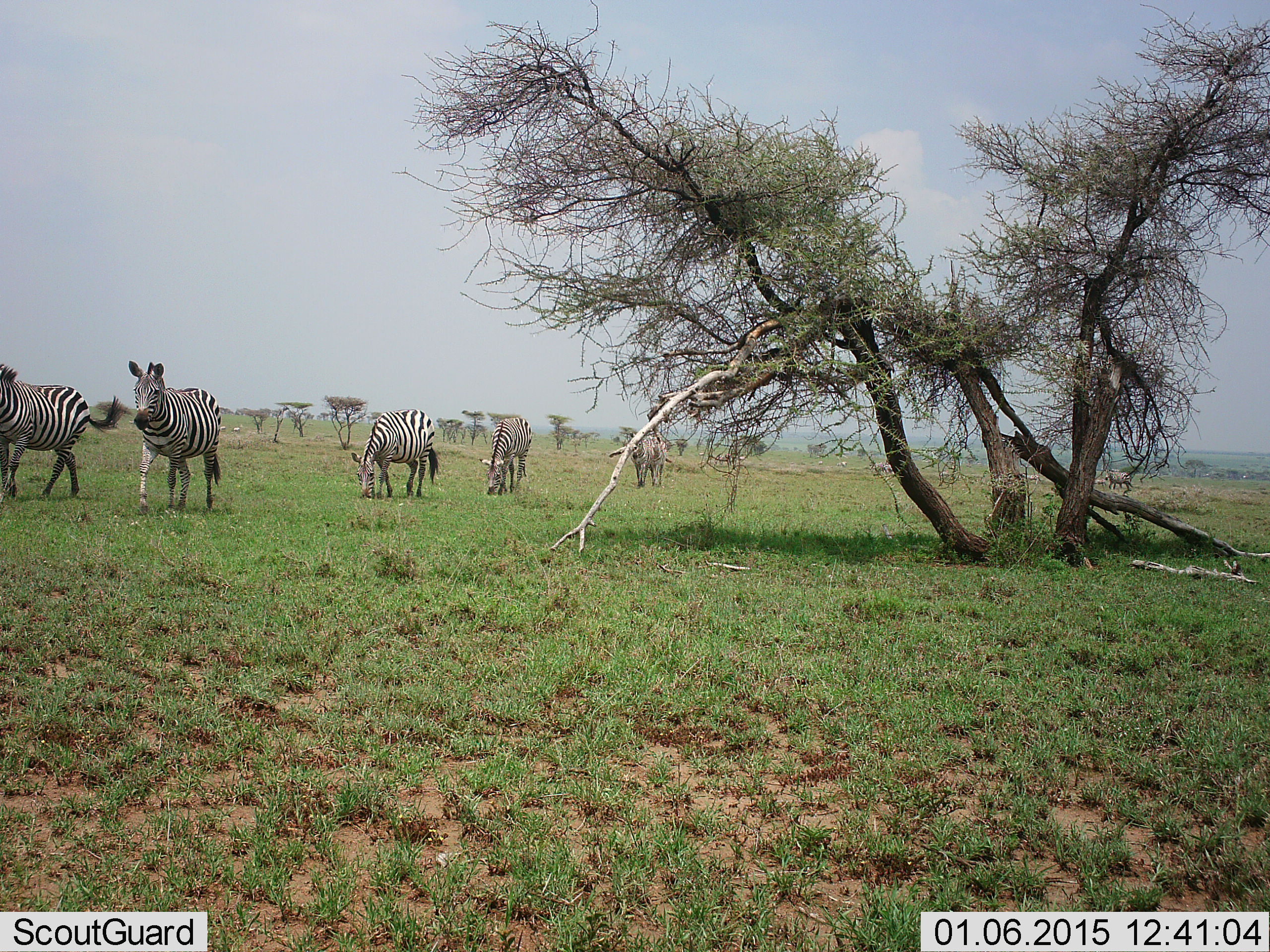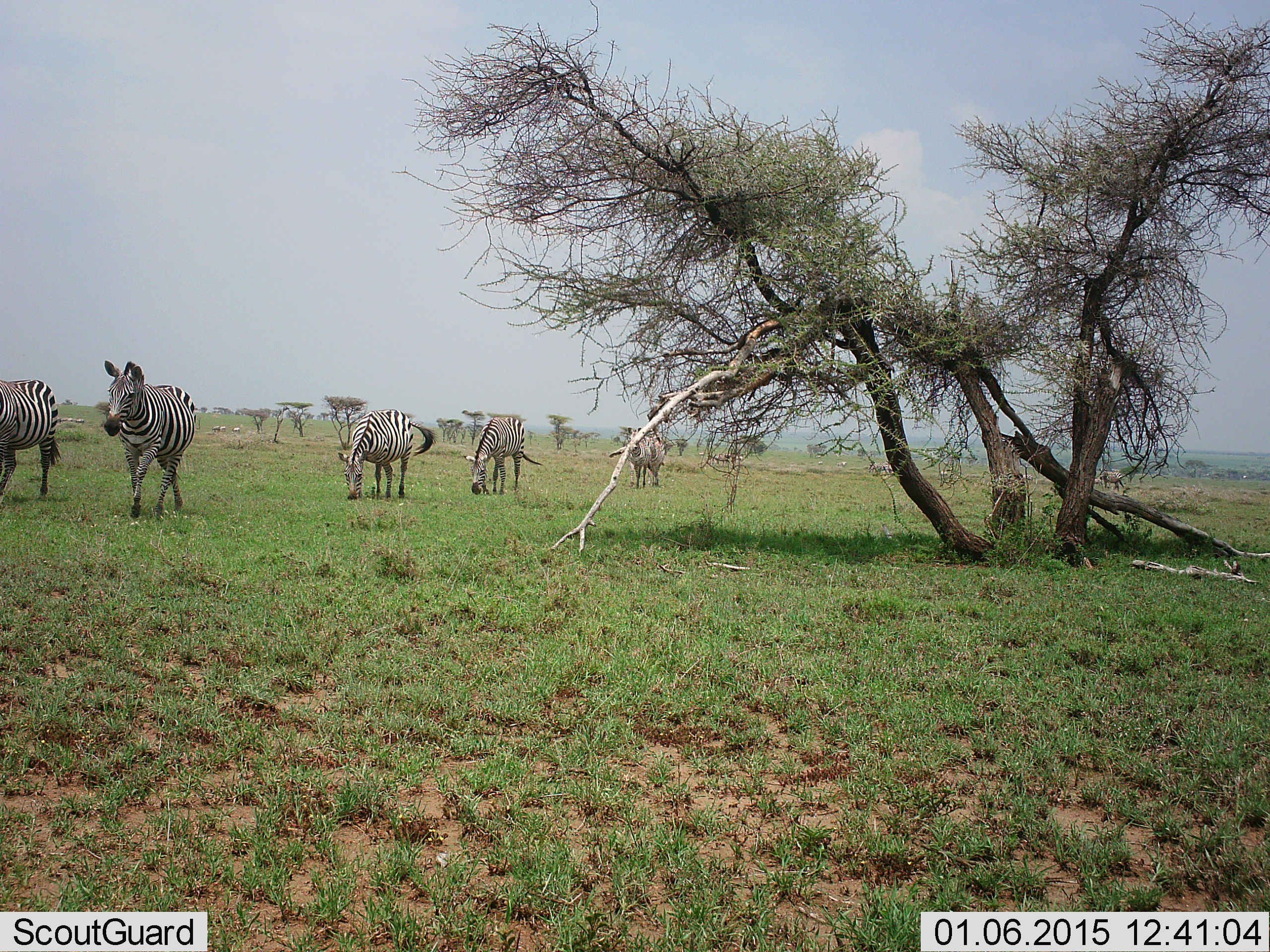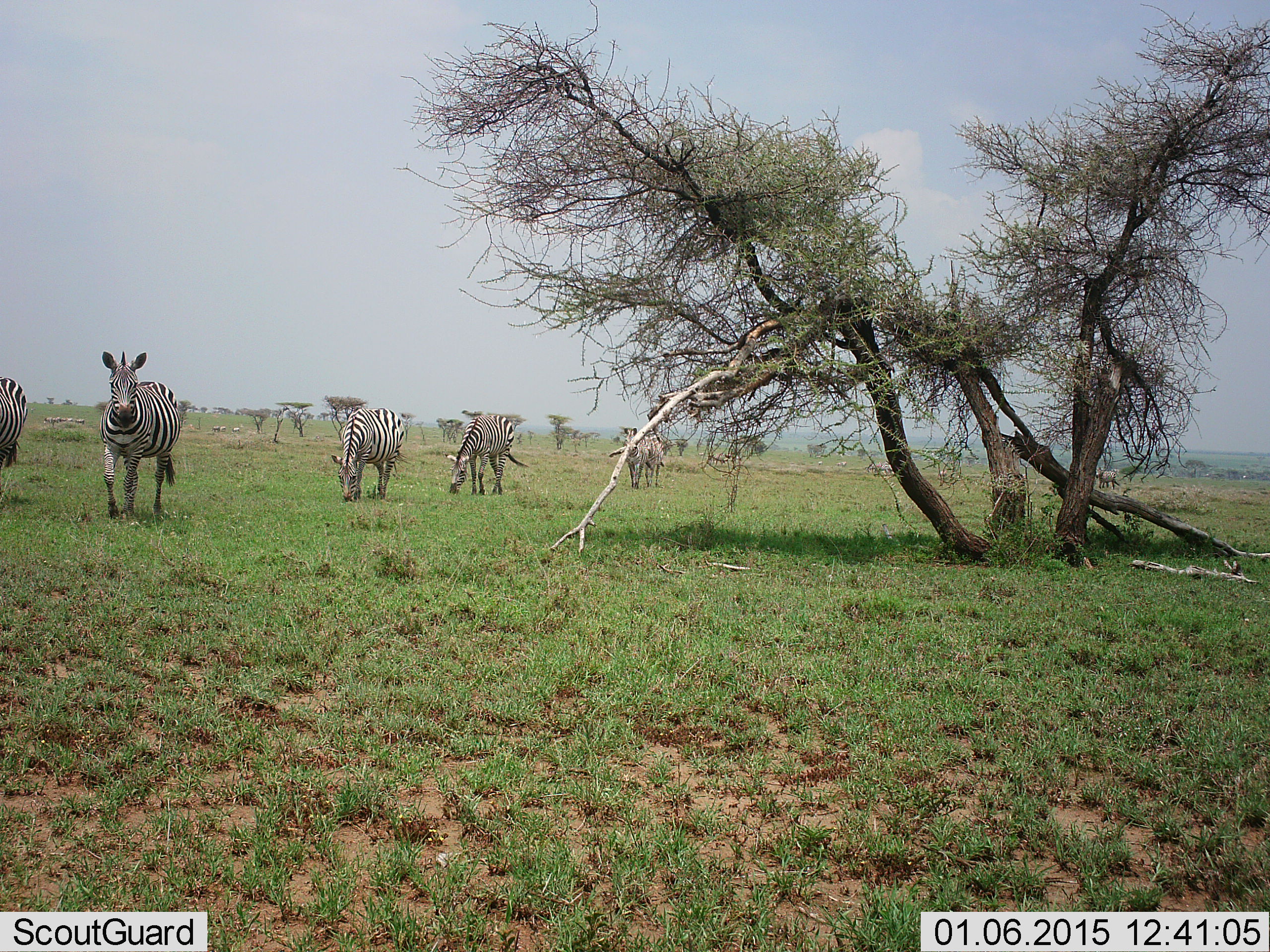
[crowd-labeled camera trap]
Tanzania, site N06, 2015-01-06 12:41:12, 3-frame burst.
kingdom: Animalia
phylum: Chordata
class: Mammalia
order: Perissodactyla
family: Equidae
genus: Equus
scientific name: Equus quagga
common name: plains zebra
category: zebra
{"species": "zebra (plains zebra) (Equus quagga)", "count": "5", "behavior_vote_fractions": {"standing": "0%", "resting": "0%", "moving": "100%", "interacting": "0%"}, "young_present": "0%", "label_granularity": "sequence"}